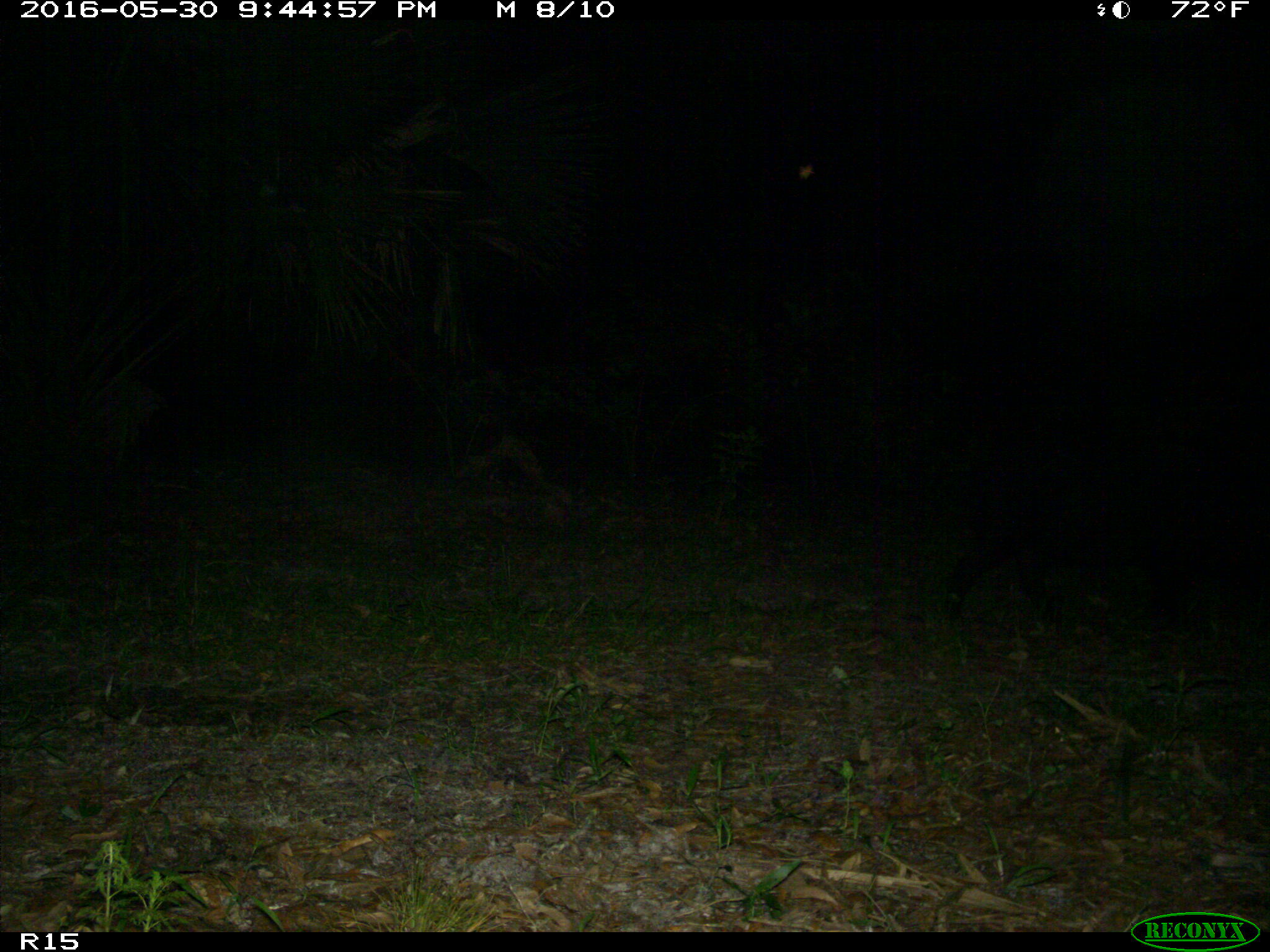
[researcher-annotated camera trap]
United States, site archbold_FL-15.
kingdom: Animalia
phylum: Chordata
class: Mammalia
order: Artiodactyla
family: Suidae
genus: Sus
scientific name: Sus scrofa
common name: wild boar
Sus scrofa (wild boar).